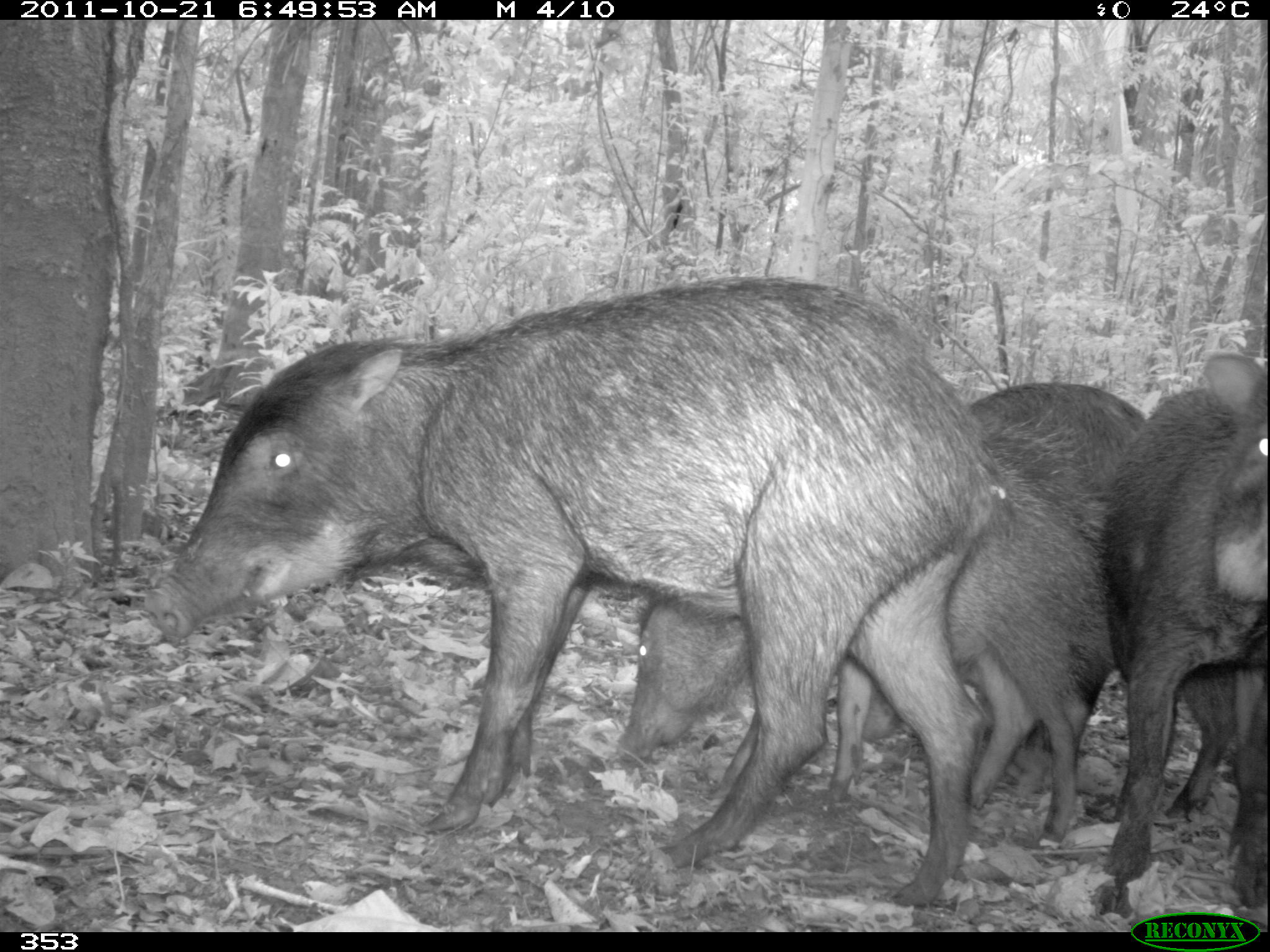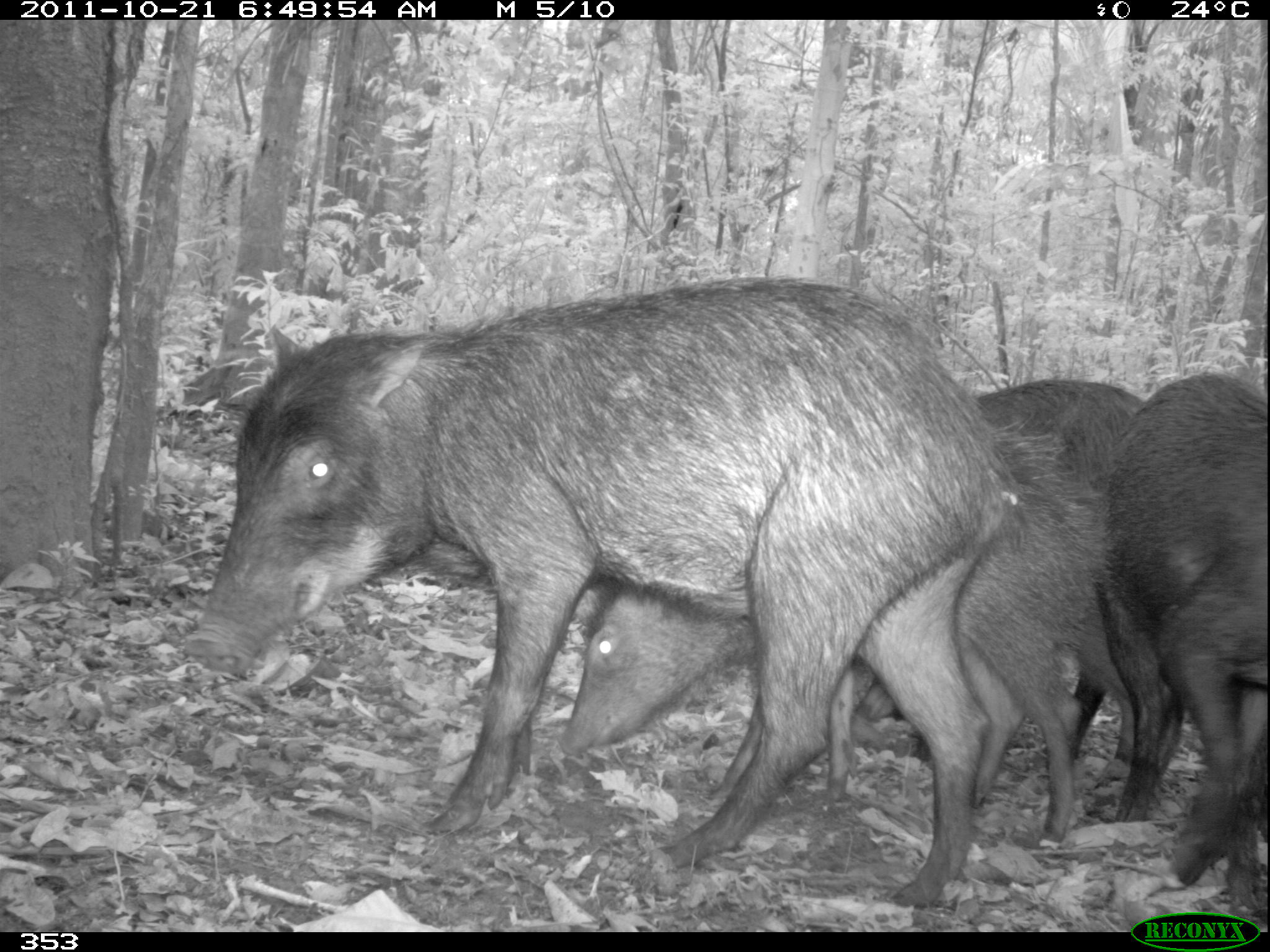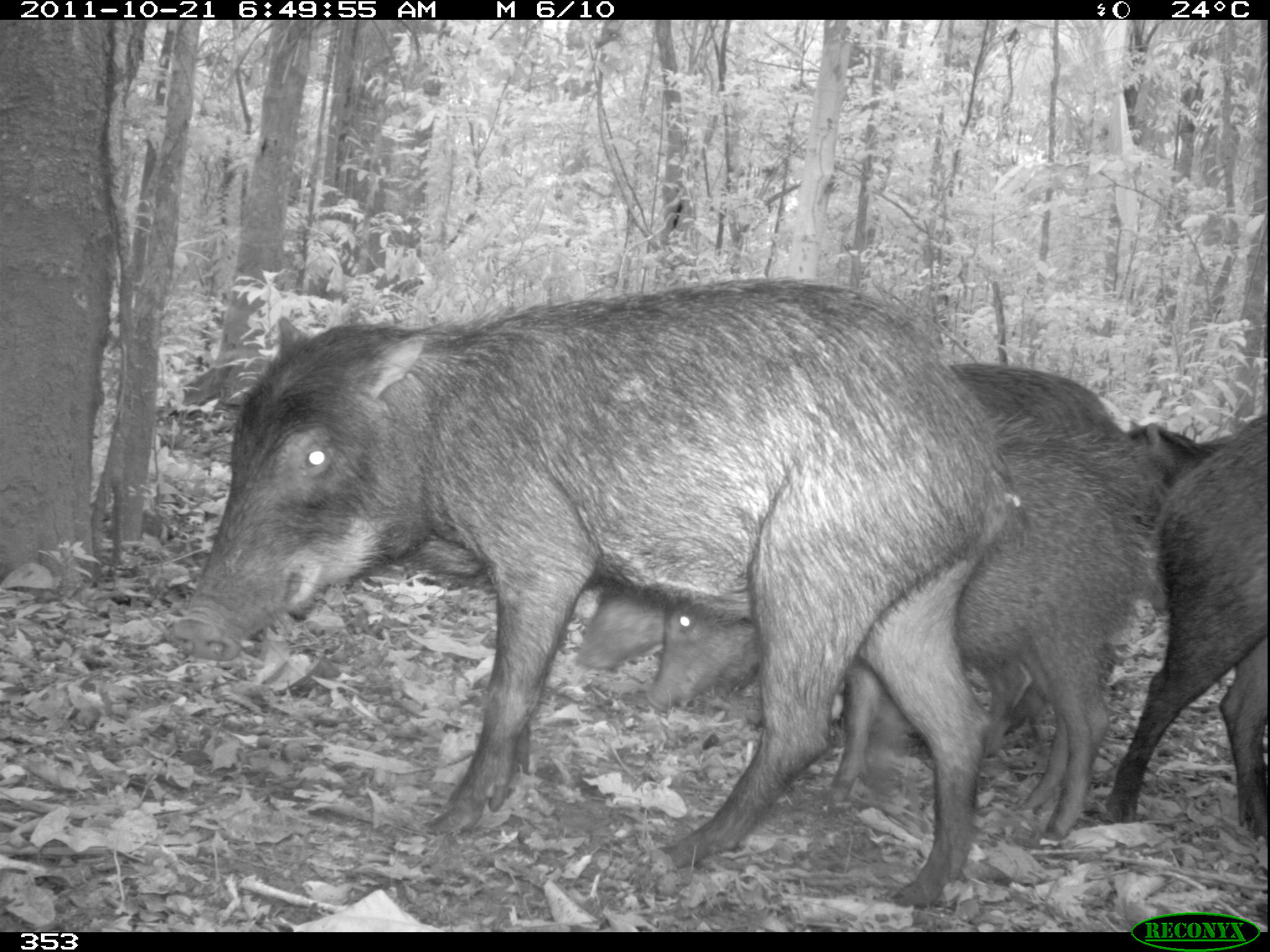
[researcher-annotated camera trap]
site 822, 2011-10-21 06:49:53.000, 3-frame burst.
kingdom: Animalia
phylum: Chordata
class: Mammalia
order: Artiodactyla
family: Tayassuidae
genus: Tayassu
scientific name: Tayassu pecari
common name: white-lipped peccary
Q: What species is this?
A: Tayassu pecari (white-lipped peccary).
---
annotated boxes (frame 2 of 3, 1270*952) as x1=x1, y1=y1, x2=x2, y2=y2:
tayassu pecari: x1=186, y1=276, x2=1008, y2=908; x1=560, y1=435, x2=1099, y2=844; x1=854, y1=378, x2=1140, y2=767; x1=1099, y1=372, x2=1266, y2=904